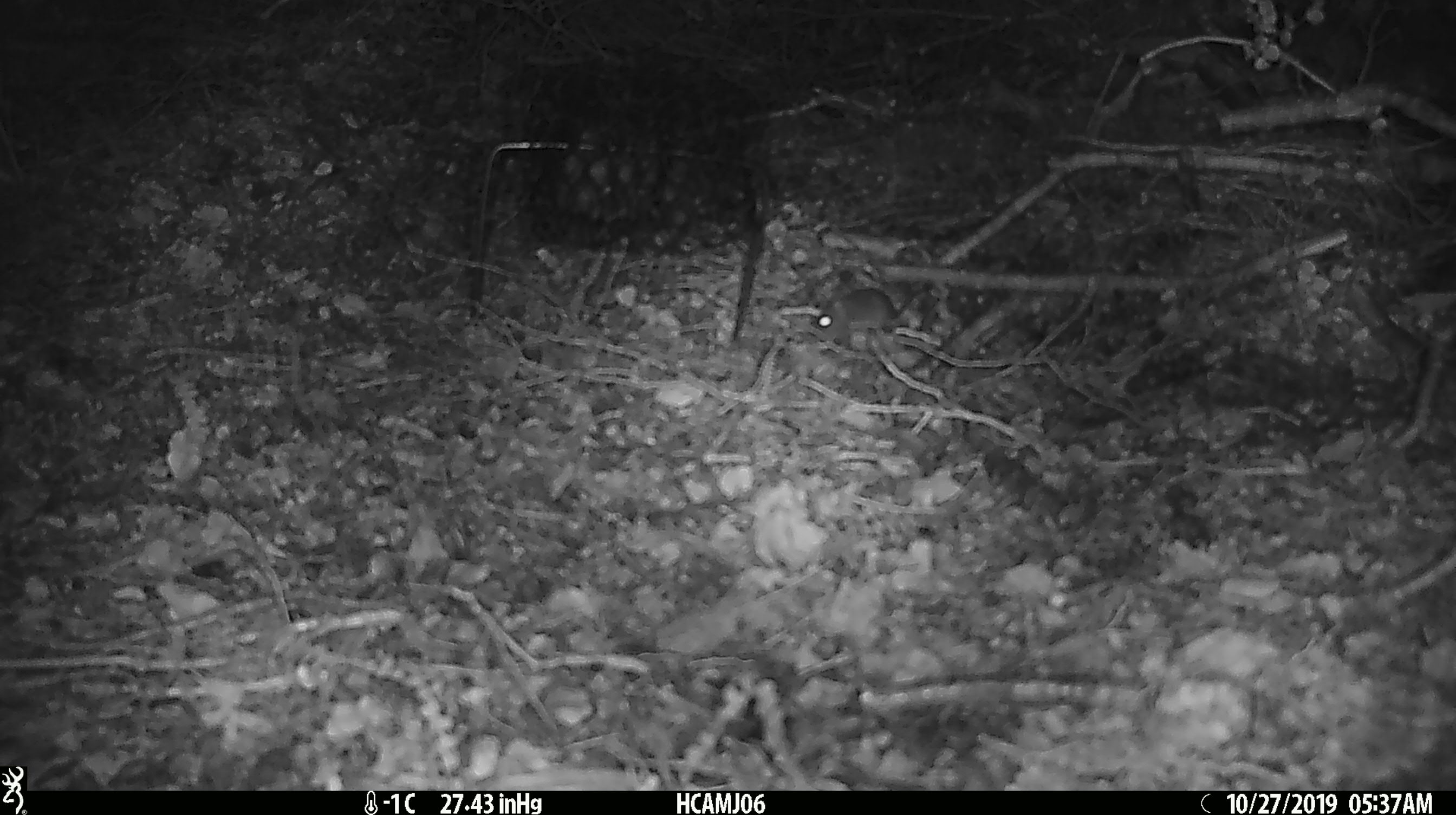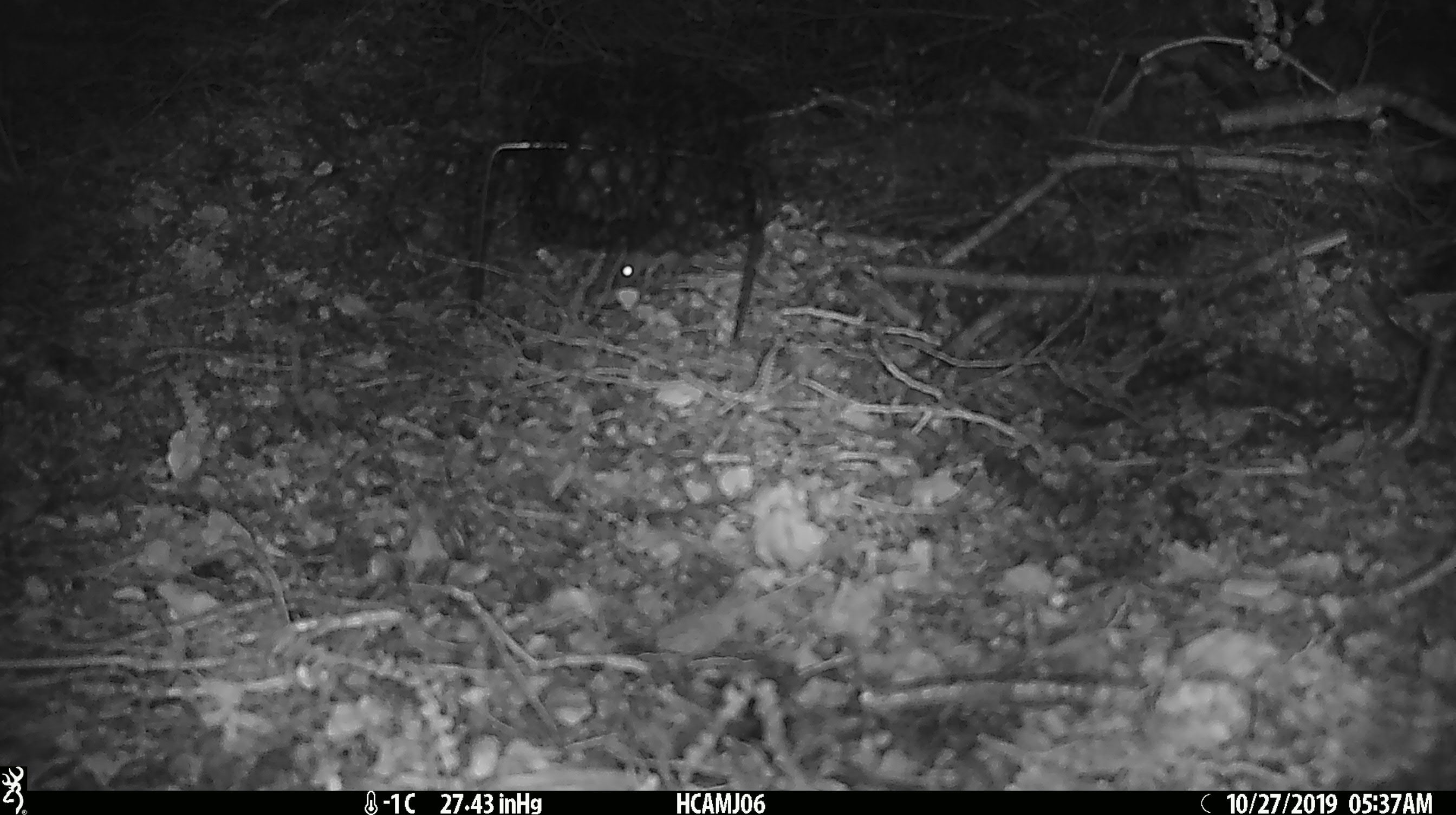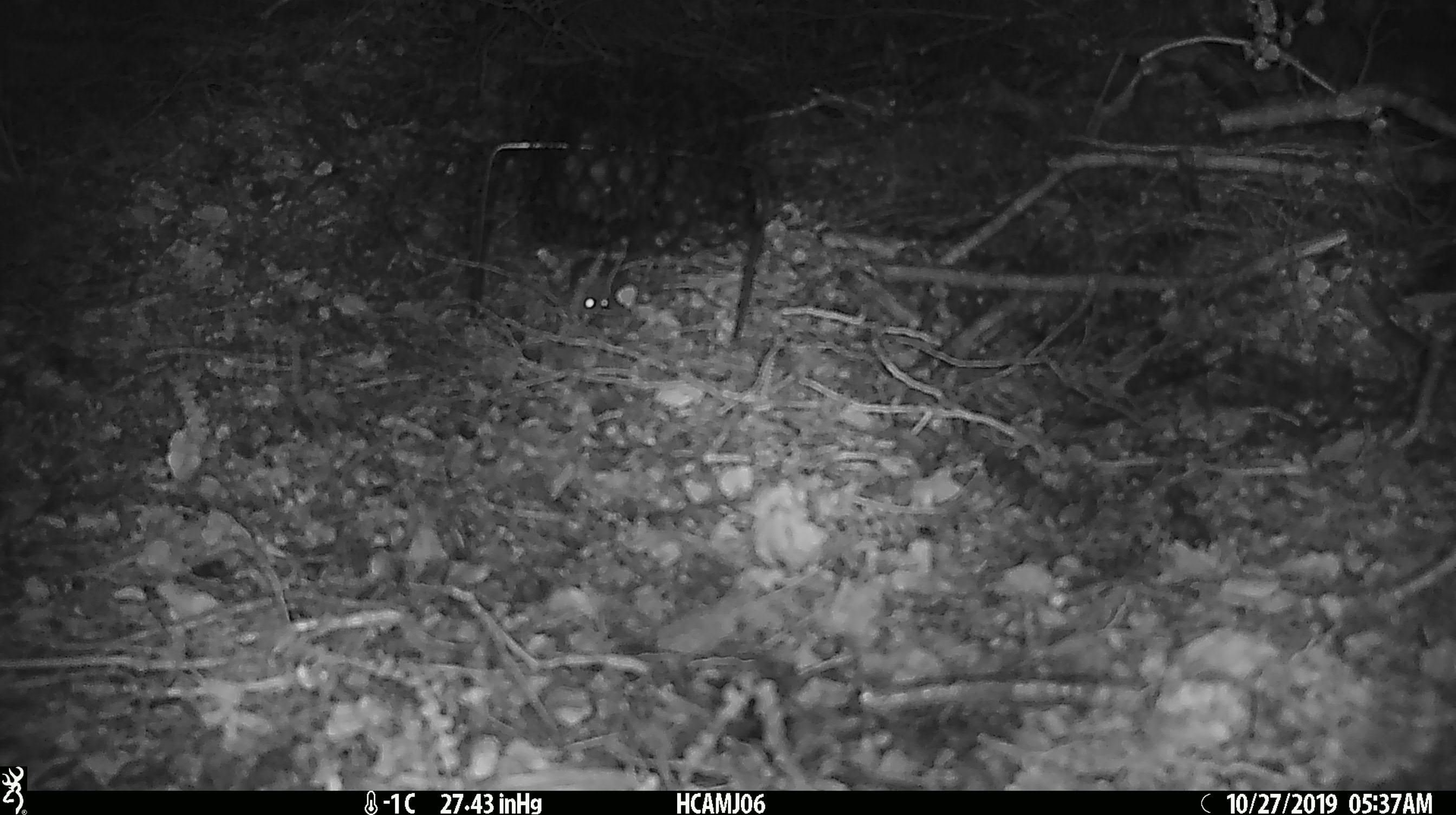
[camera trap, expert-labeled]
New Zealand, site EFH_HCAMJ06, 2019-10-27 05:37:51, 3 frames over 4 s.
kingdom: Animalia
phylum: Chordata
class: Mammalia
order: Rodentia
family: Muridae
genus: Mus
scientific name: Mus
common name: mouse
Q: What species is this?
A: Mouse (Mus).